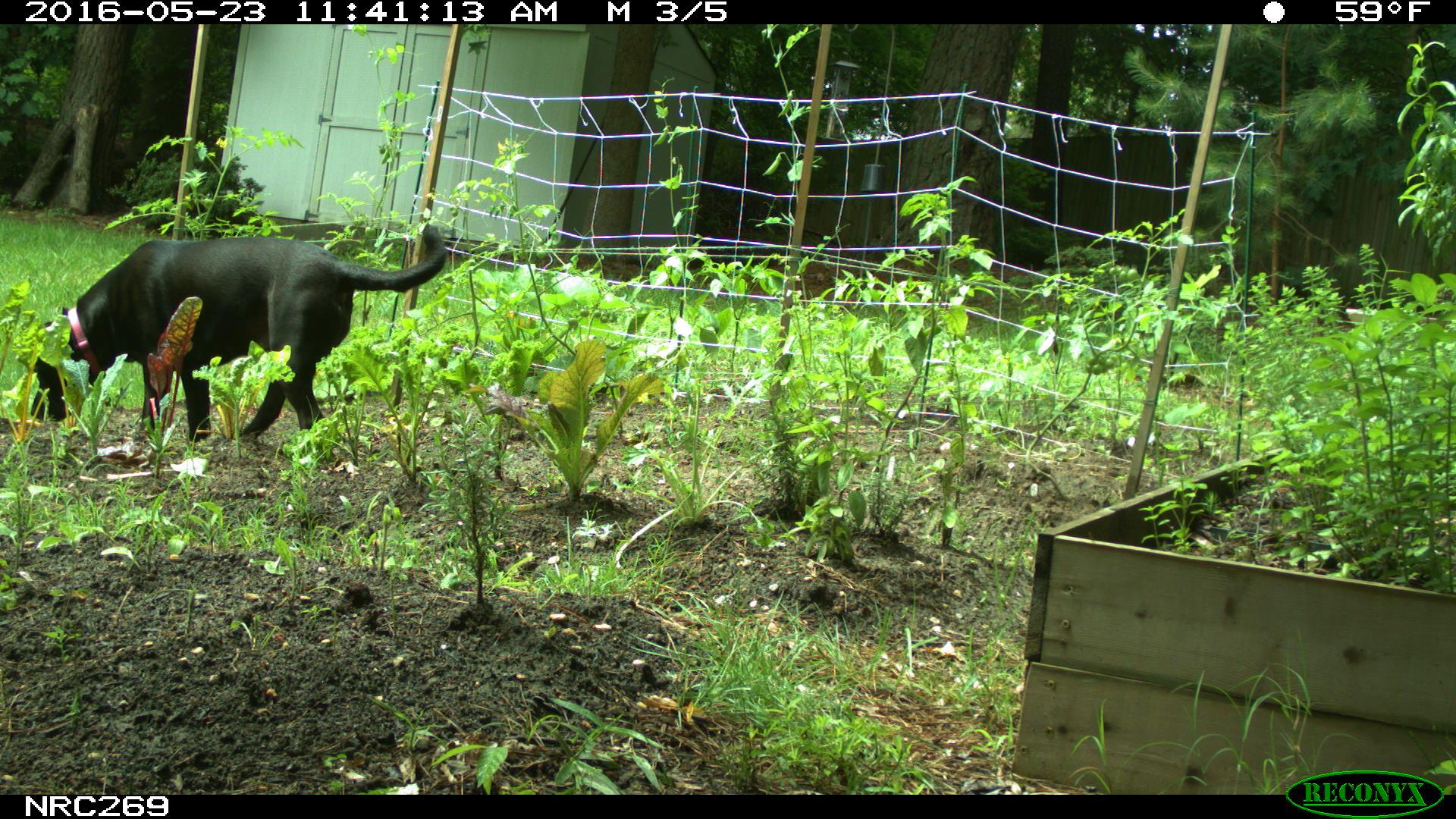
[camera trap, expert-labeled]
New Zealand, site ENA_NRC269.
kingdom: Animalia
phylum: Chordata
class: Mammalia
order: Carnivora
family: Canidae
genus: Canis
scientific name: Canis familiaris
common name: domestic dog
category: dog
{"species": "dog (domestic dog) (Canis familiaris)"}